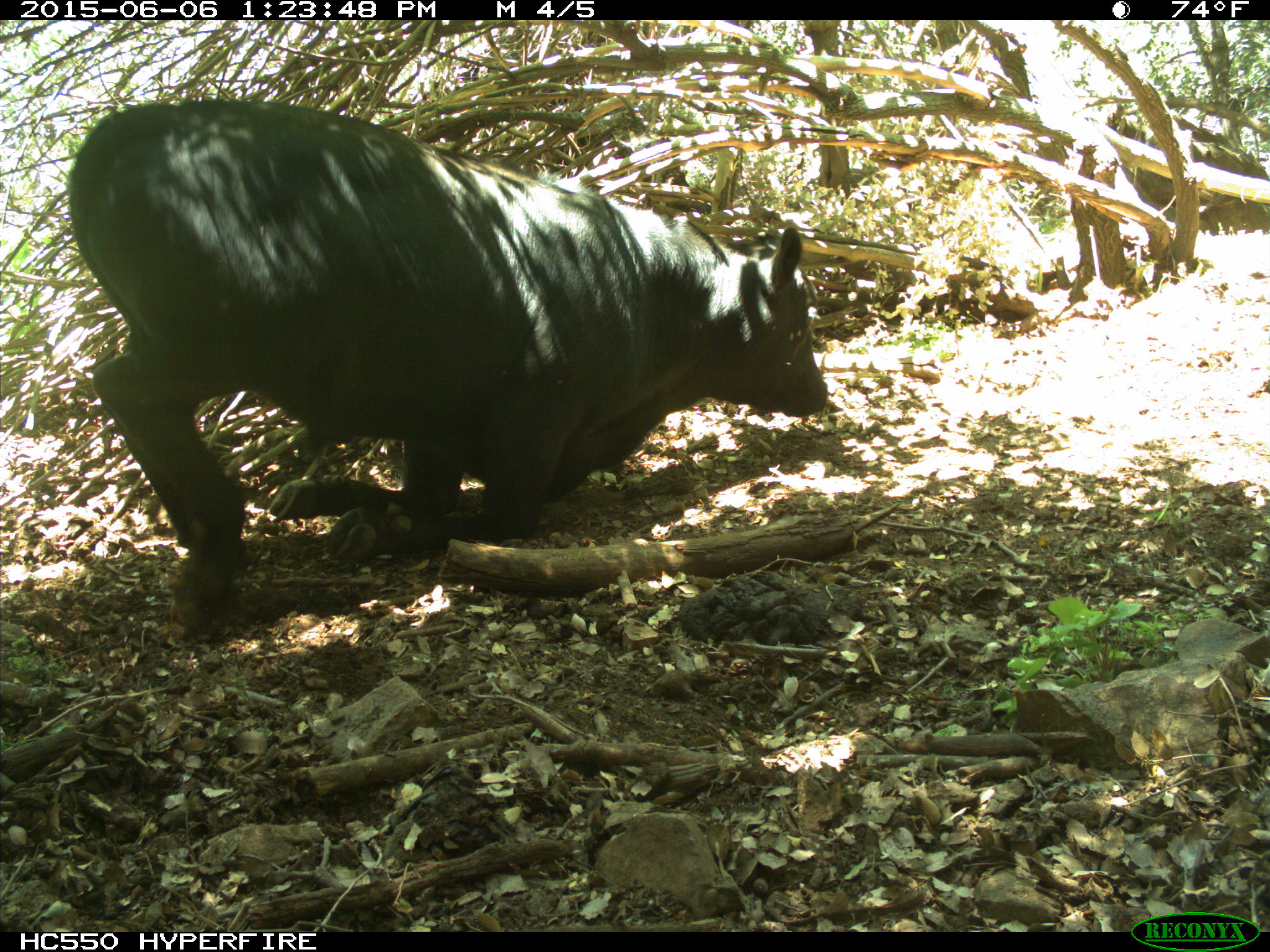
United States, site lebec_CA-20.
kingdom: Animalia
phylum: Chordata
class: Mammalia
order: Artiodactyla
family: Bovidae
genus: Bos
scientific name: Bos taurus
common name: domestic cow